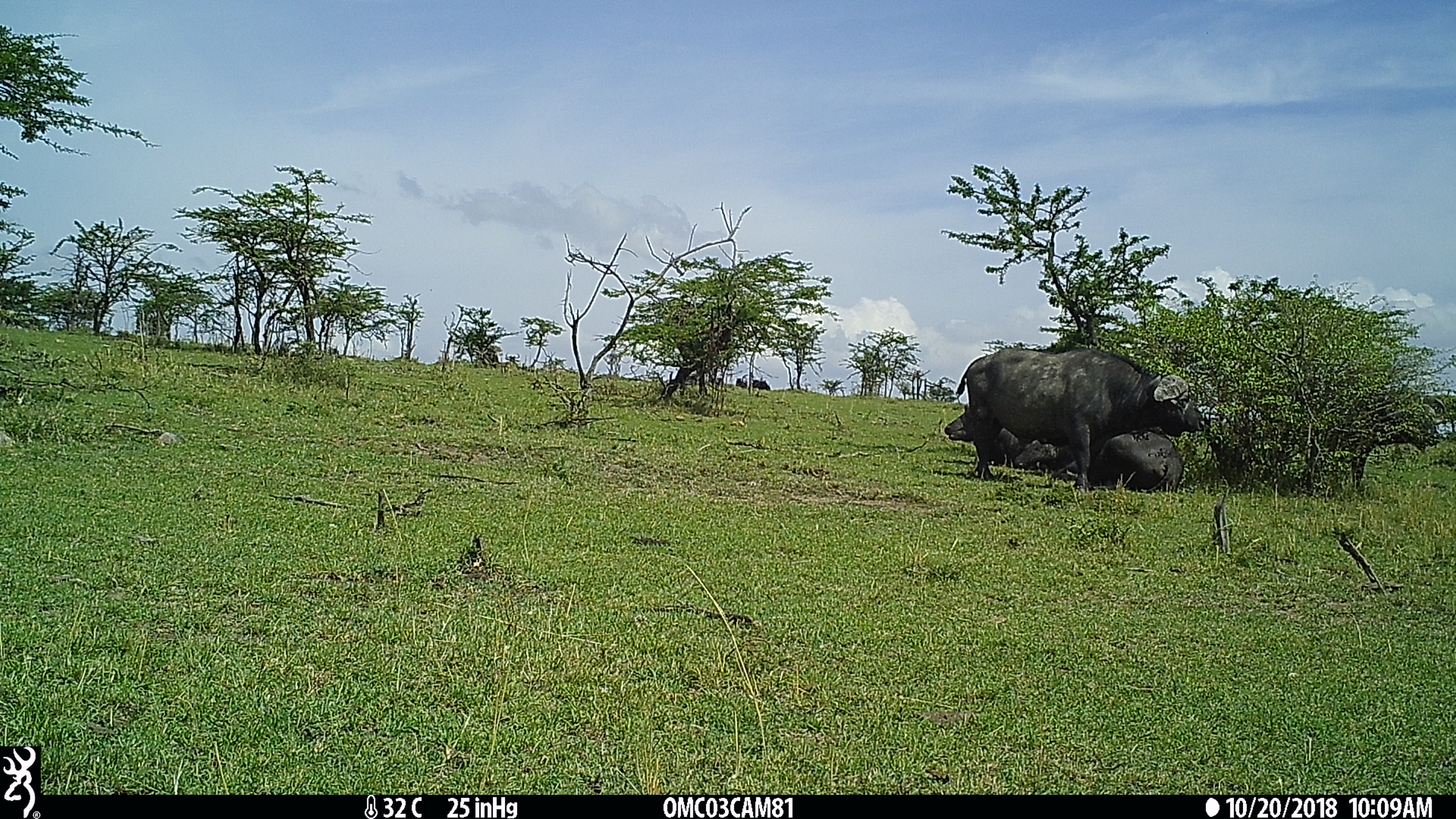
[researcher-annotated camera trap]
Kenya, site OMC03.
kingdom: Animalia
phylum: Chordata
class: Mammalia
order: Artiodactyla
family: Bovidae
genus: Syncerus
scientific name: Syncerus caffer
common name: buffalo